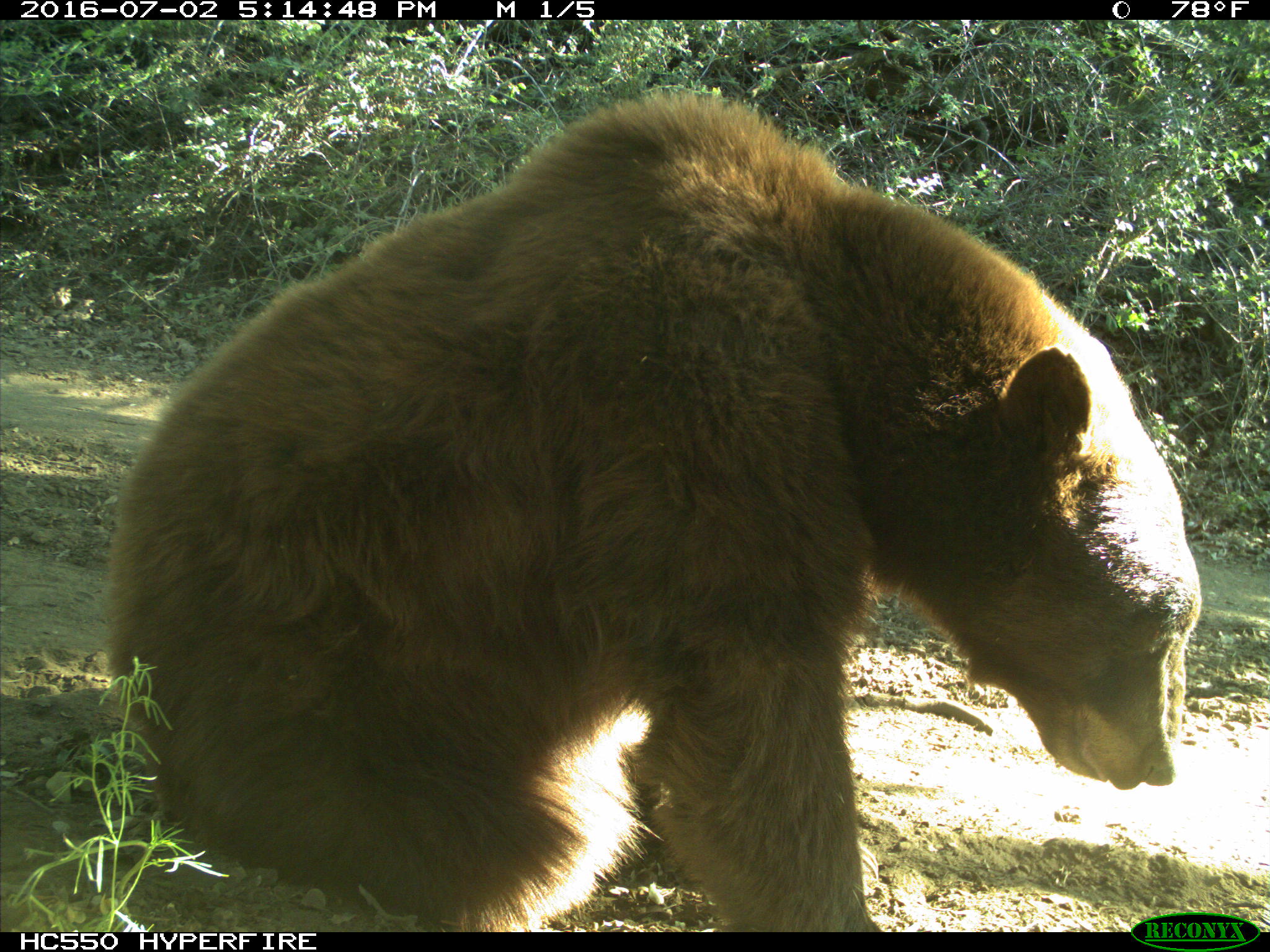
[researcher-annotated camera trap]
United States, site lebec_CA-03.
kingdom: Animalia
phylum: Chordata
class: Mammalia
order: Carnivora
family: Ursidae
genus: Ursus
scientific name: Ursus americanus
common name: american black bear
Ursus americanus (american black bear).